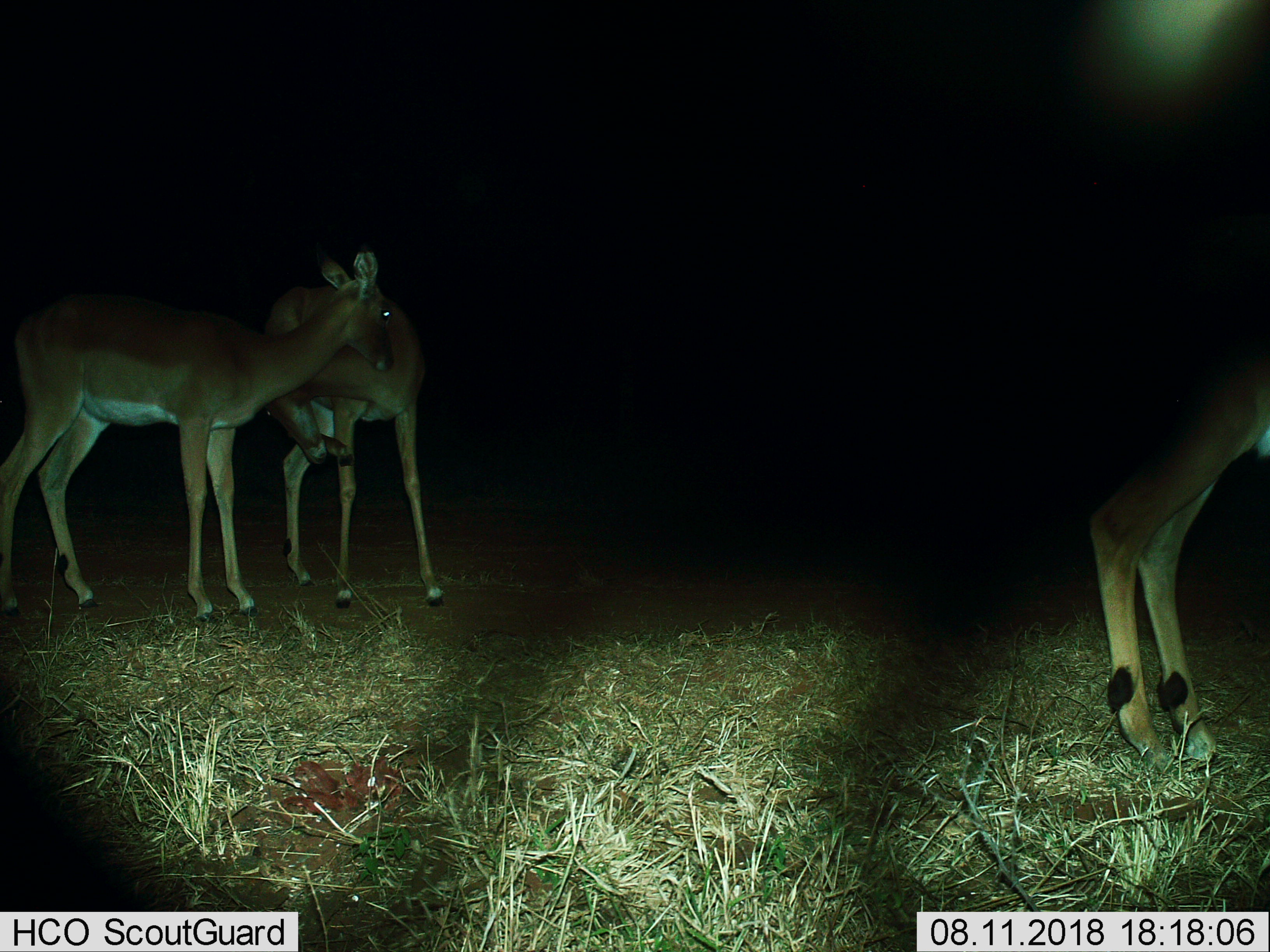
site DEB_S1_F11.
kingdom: Animalia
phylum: Chordata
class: Mammalia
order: Artiodactyla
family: Bovidae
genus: Aepyceros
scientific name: Aepyceros melampus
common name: impala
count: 3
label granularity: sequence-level